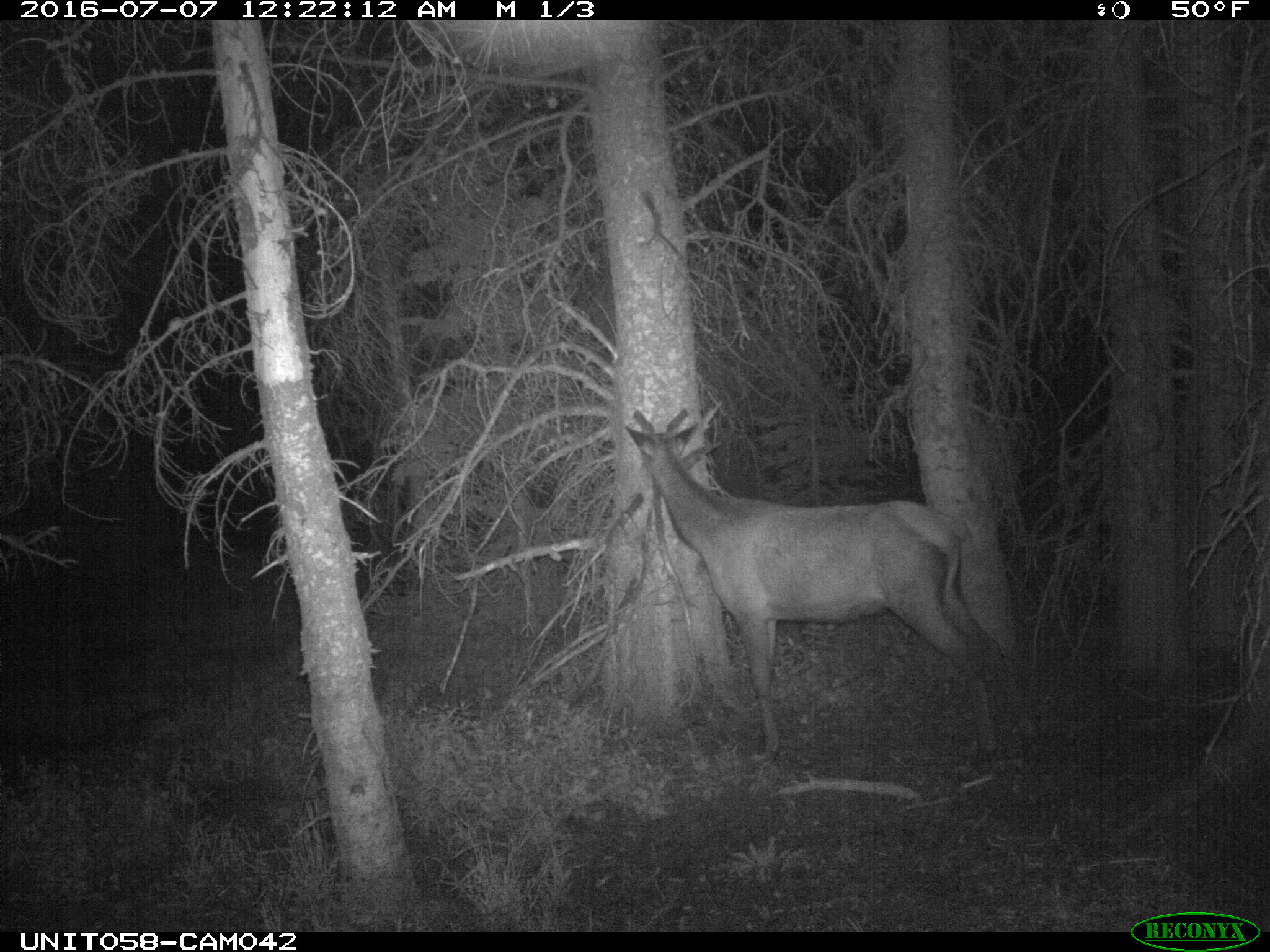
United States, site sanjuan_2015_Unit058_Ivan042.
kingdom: Animalia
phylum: Chordata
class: Mammalia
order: Artiodactyla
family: Cervidae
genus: Cervus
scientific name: Cervus elaphus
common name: red deer